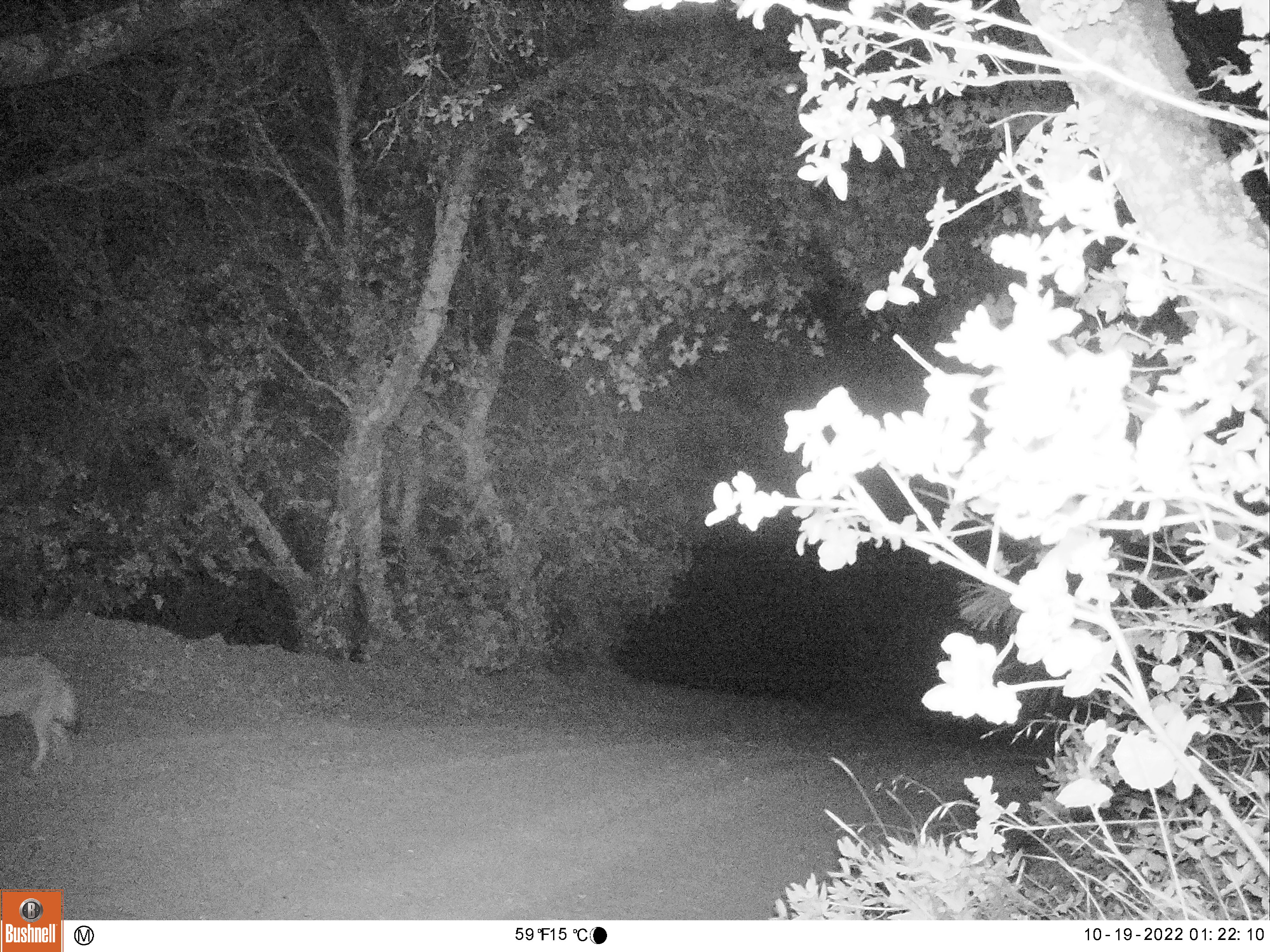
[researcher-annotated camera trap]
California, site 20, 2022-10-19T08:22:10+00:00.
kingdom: Animalia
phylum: Chordata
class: Mammalia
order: Carnivora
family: Canidae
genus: Canis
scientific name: Canis latrans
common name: coyote